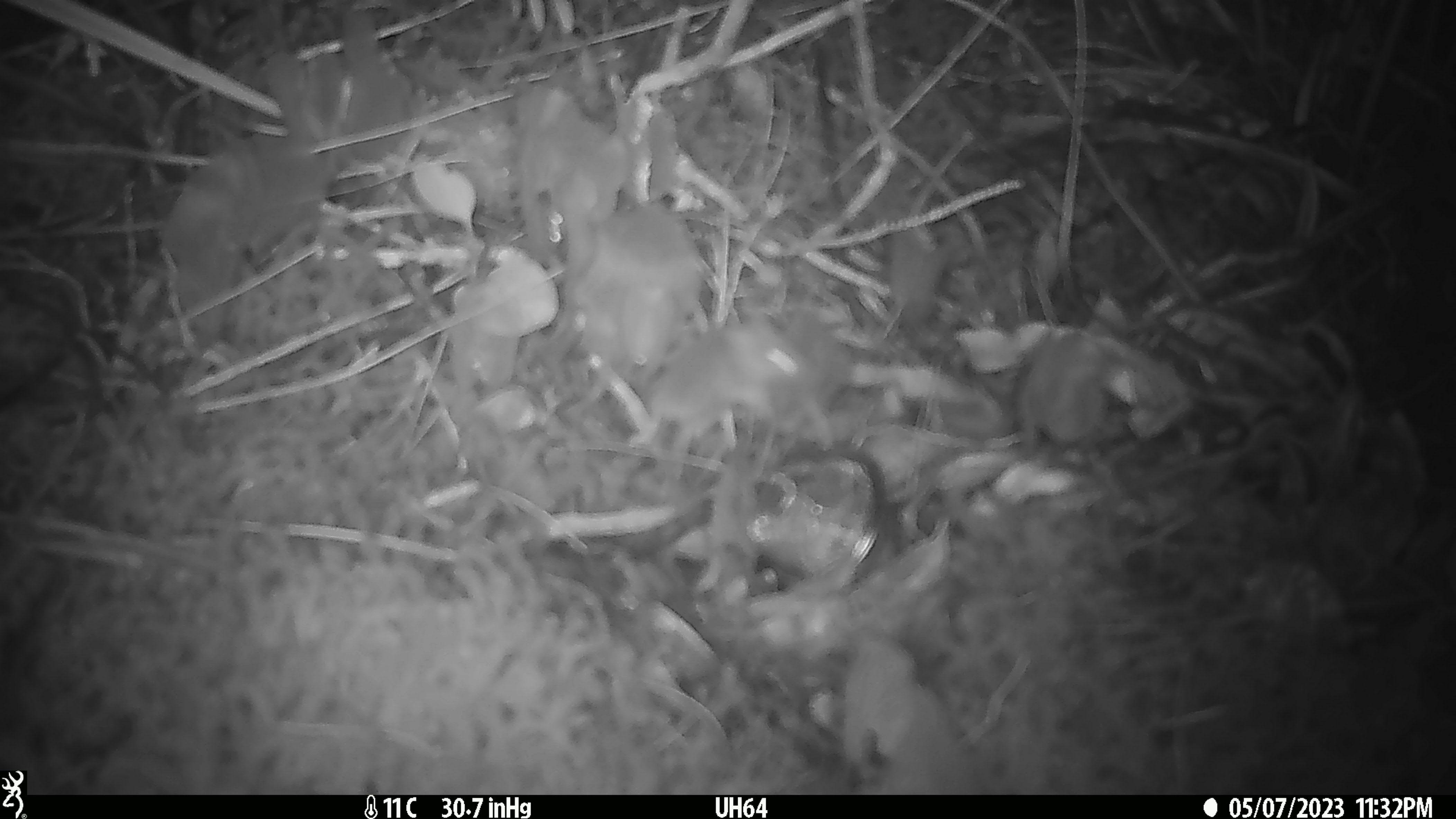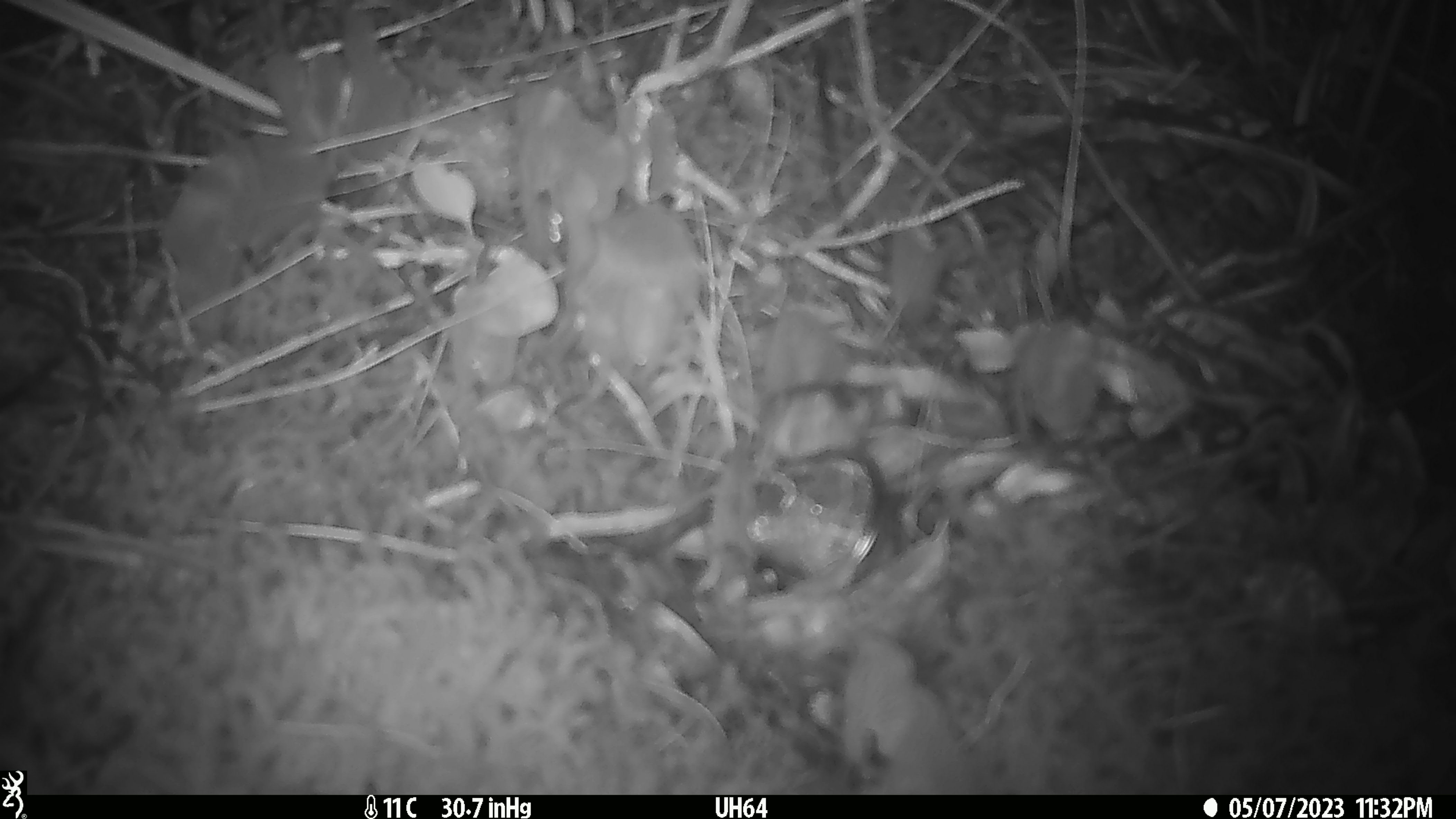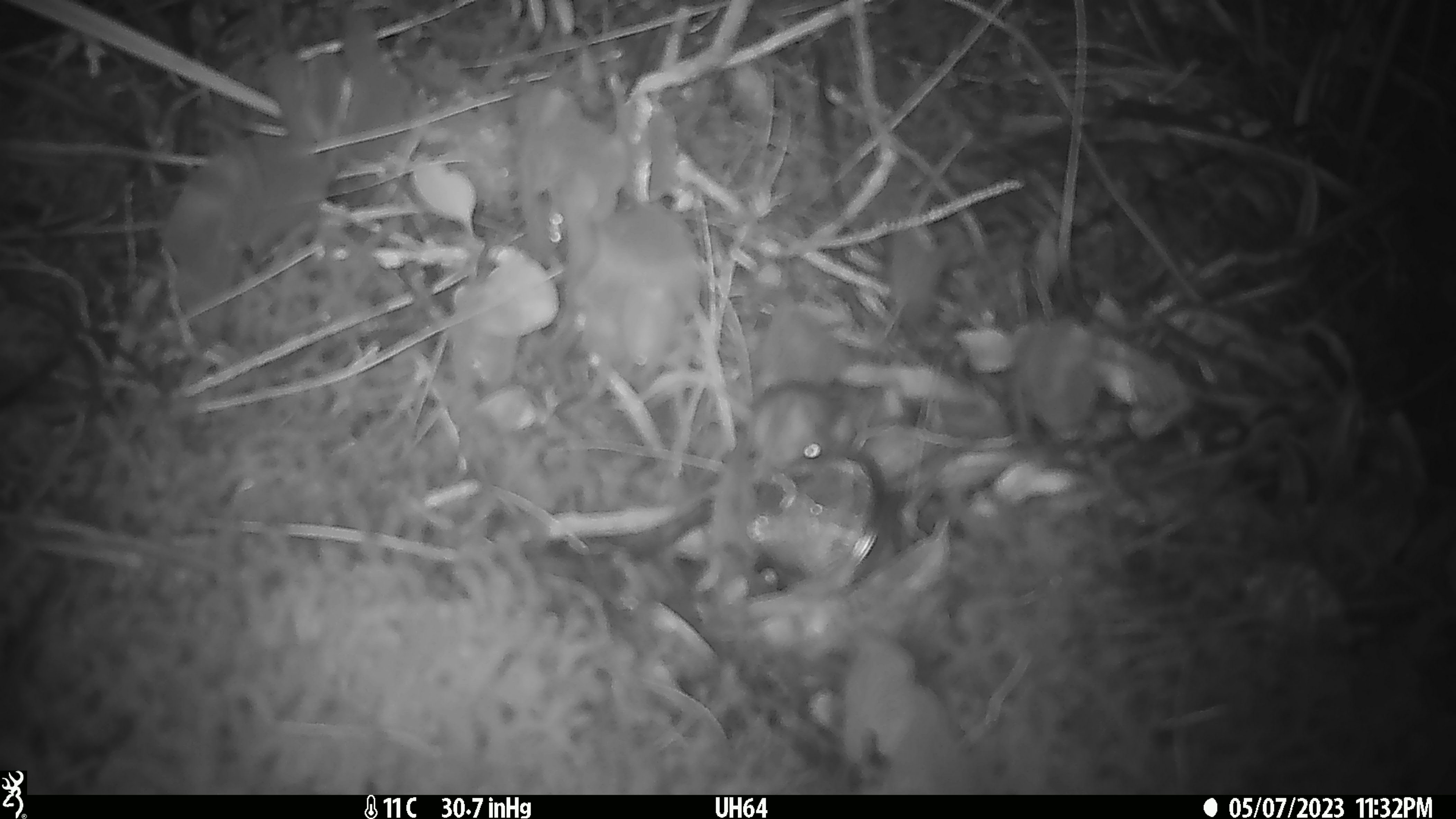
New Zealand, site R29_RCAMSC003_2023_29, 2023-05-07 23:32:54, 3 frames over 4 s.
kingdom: Animalia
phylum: Chordata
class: Mammalia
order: Rodentia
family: Muridae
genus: Mus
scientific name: Mus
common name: mouse